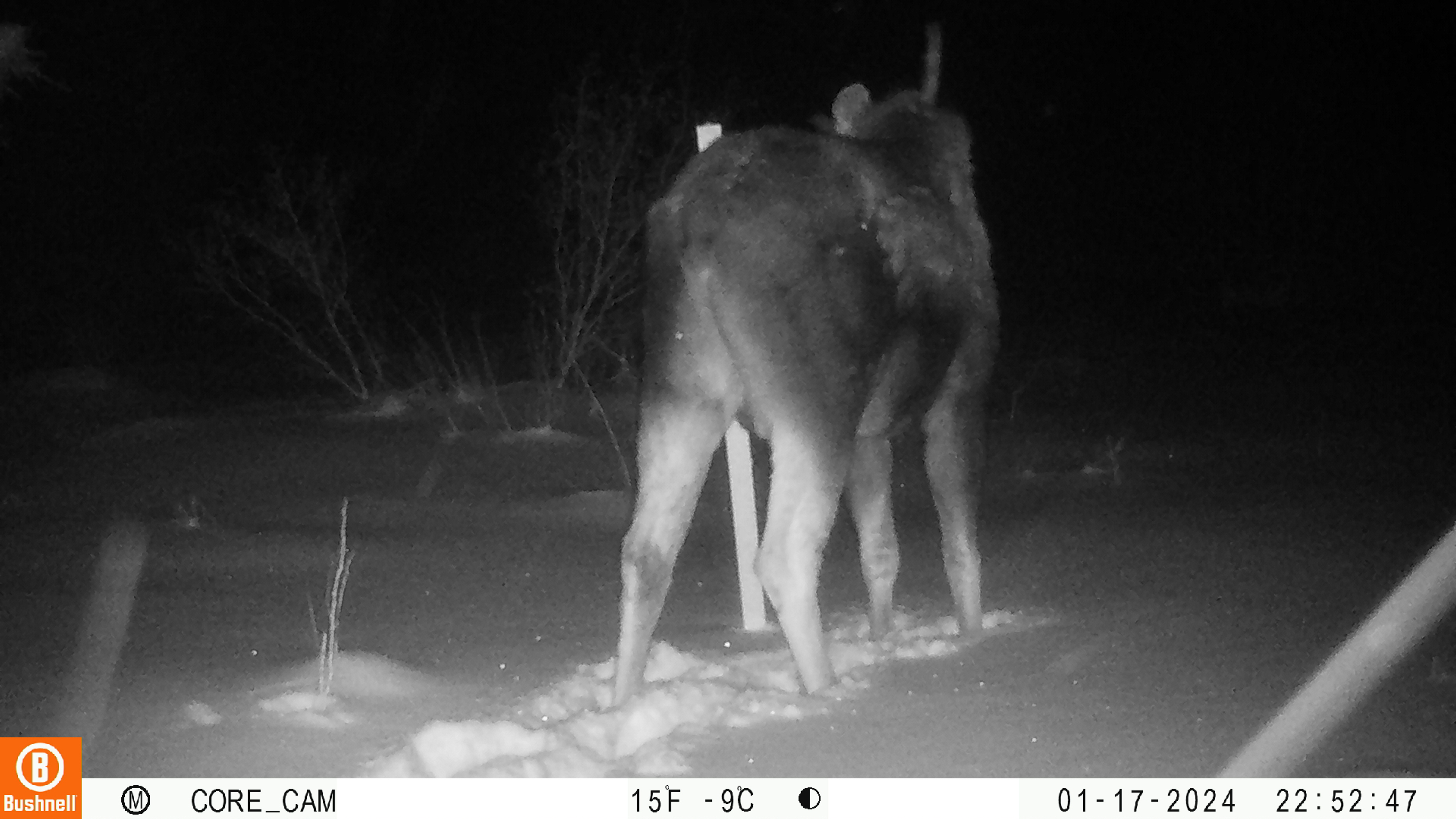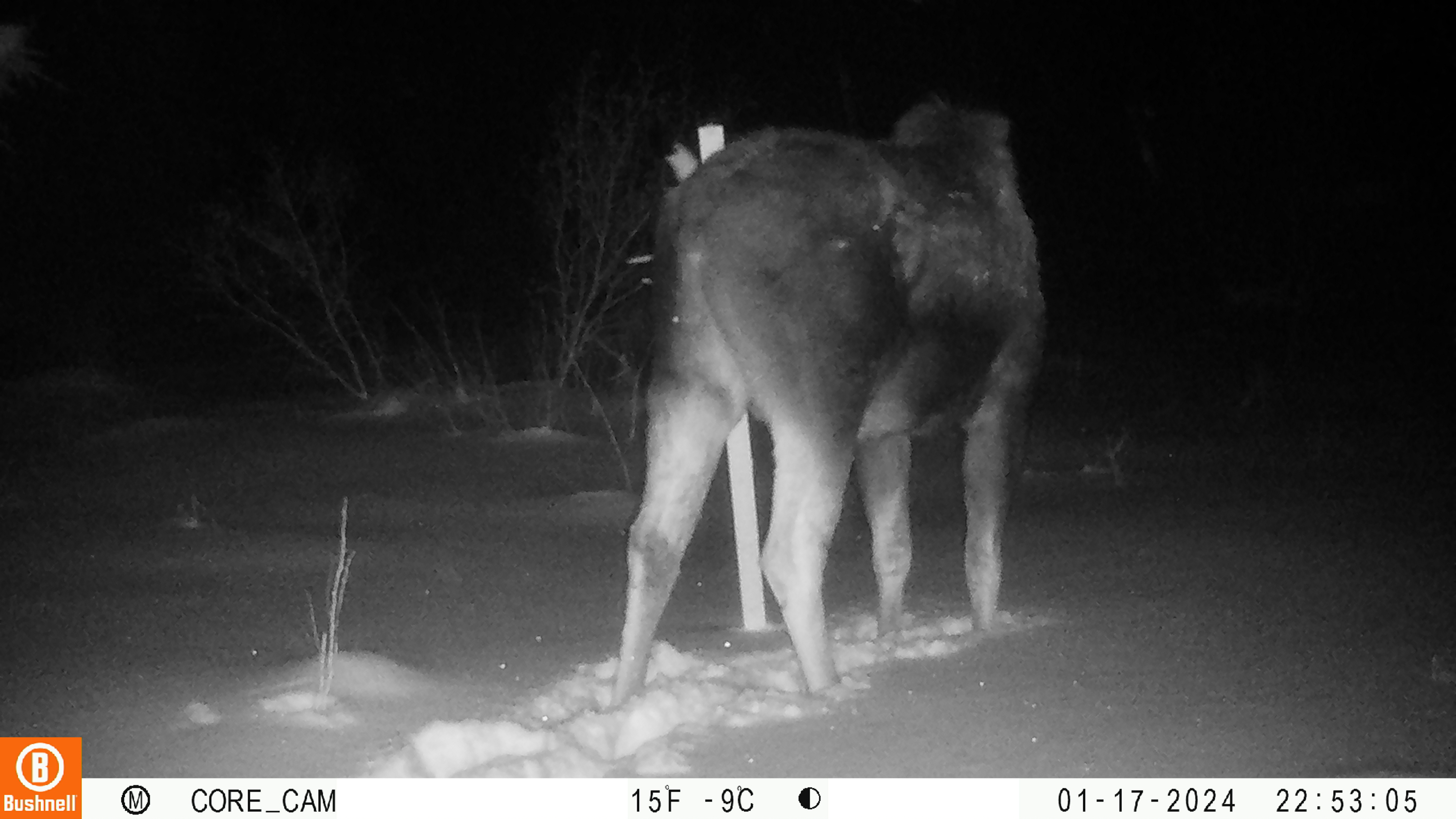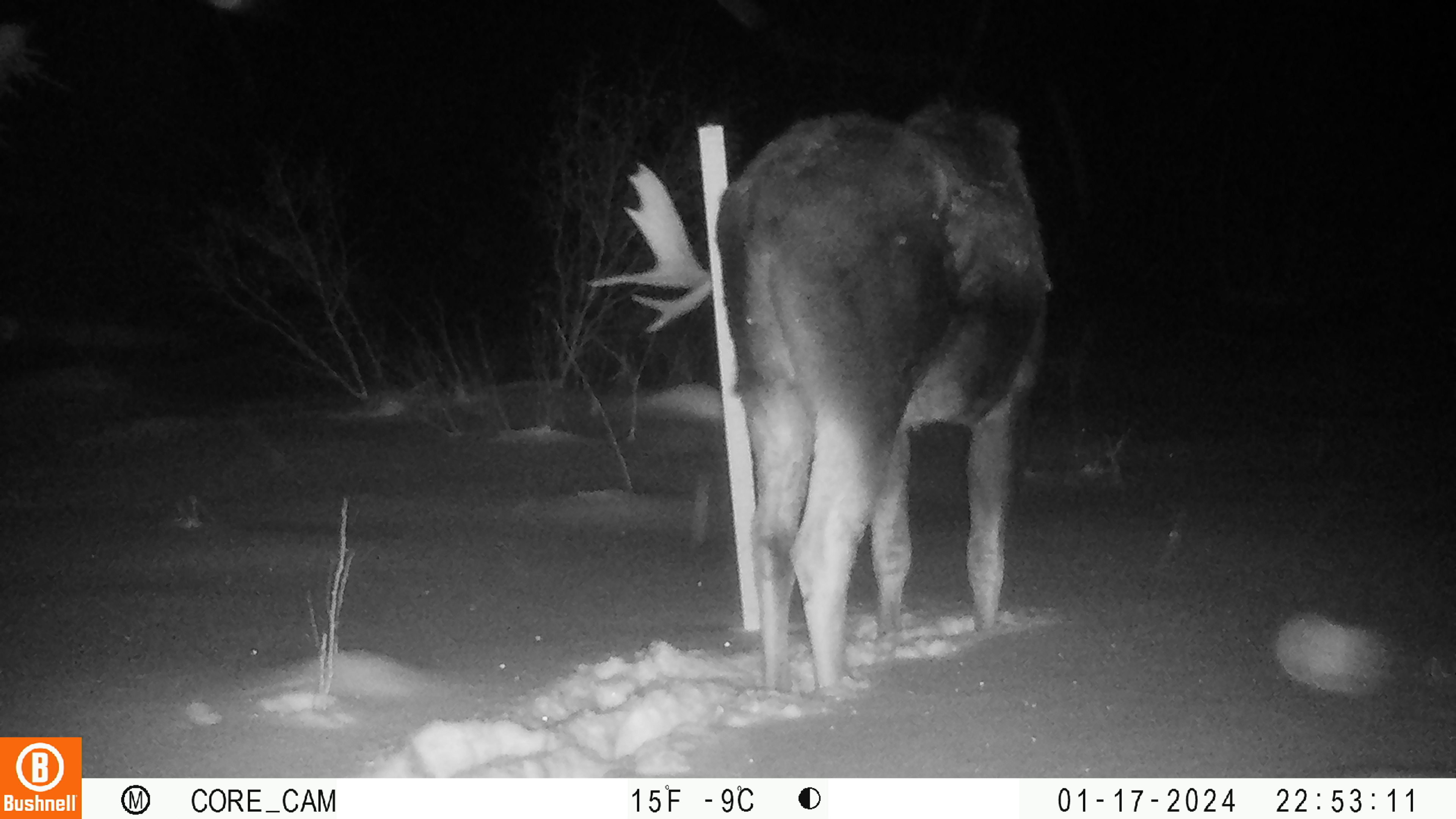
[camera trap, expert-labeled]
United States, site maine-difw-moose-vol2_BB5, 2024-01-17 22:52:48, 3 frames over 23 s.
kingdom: Animalia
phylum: Chordata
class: Mammalia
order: Artiodactyla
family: Cervidae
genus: Alces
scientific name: Alces alces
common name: moose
Moose (Alces alces).